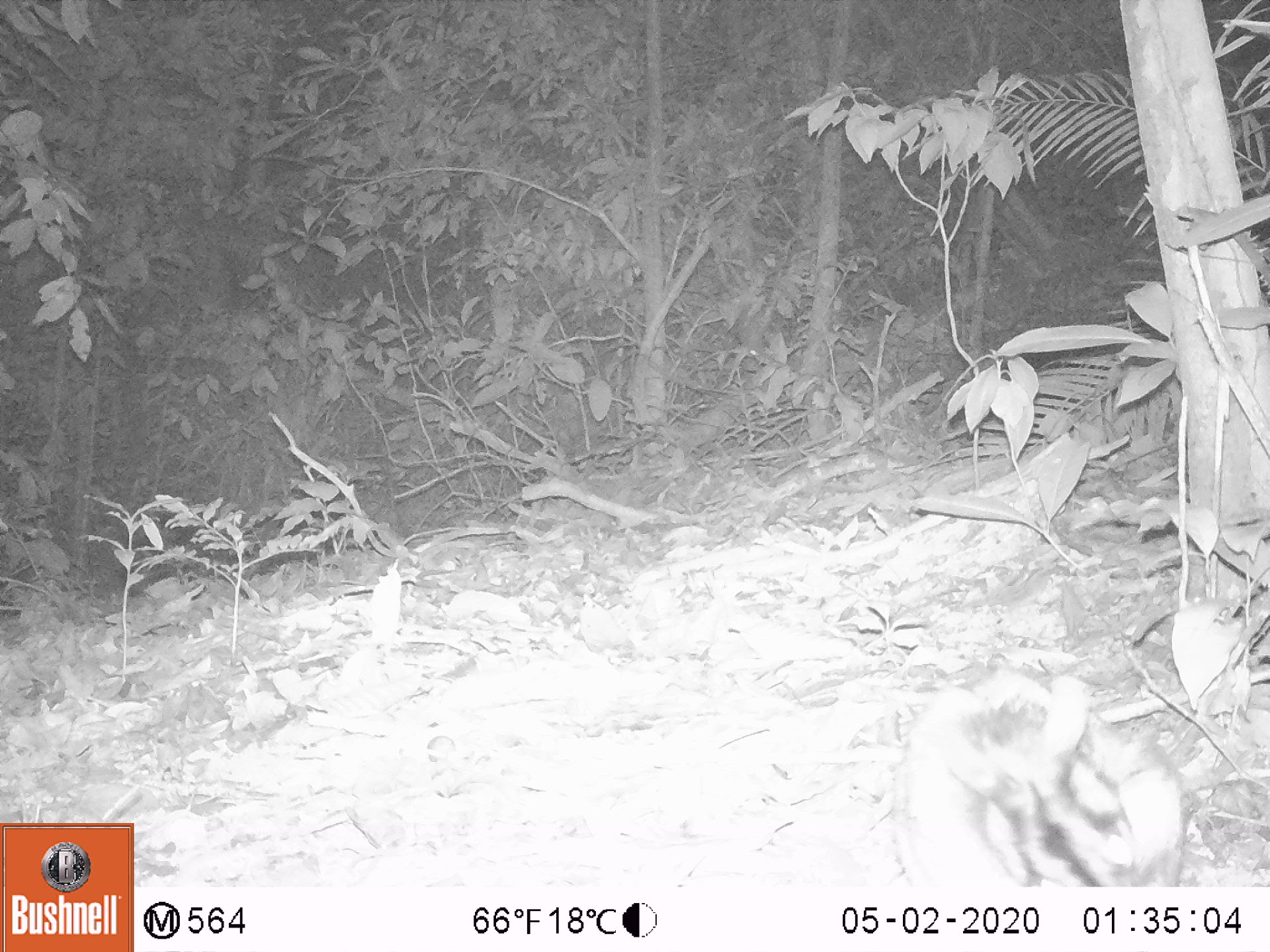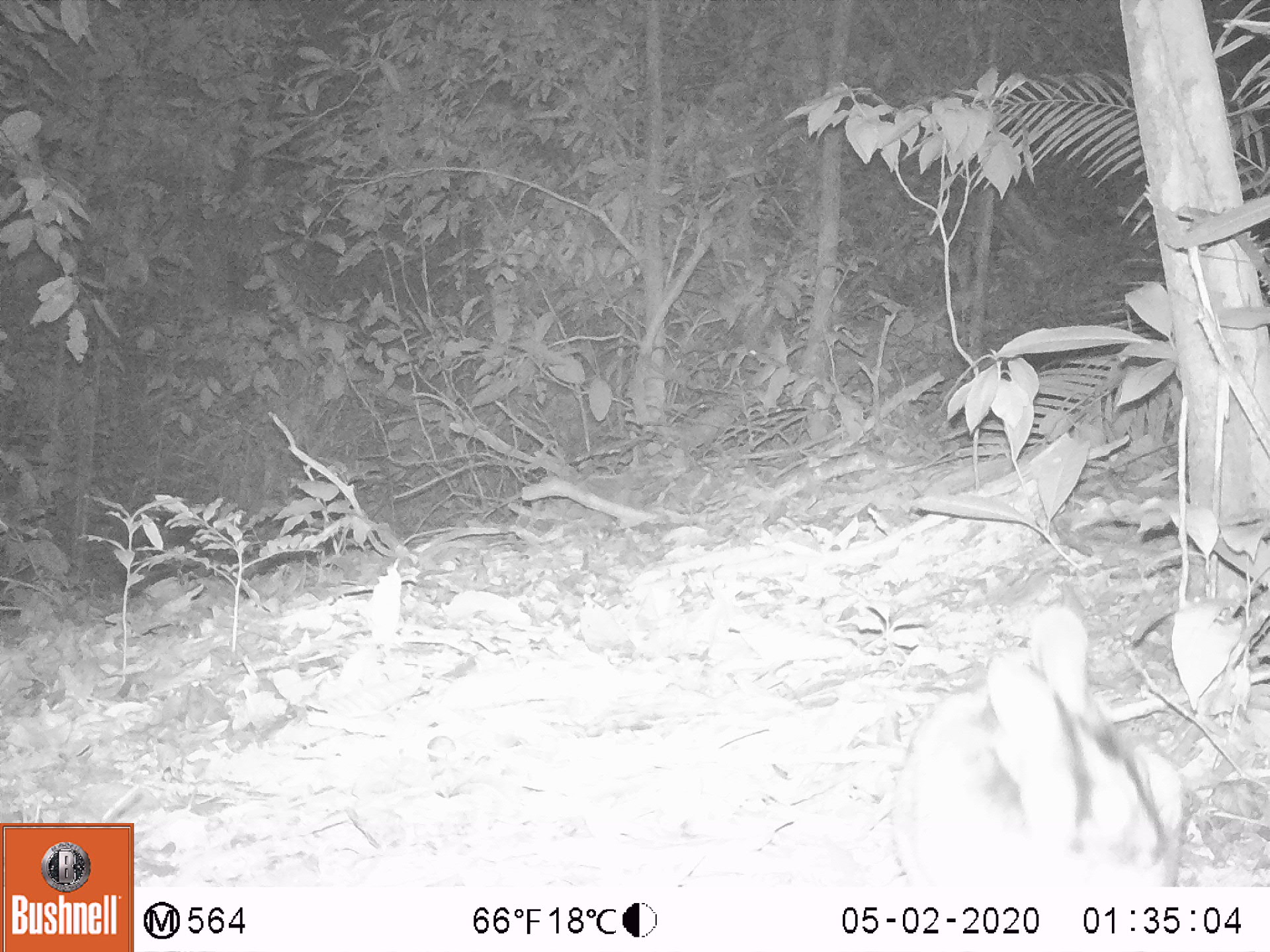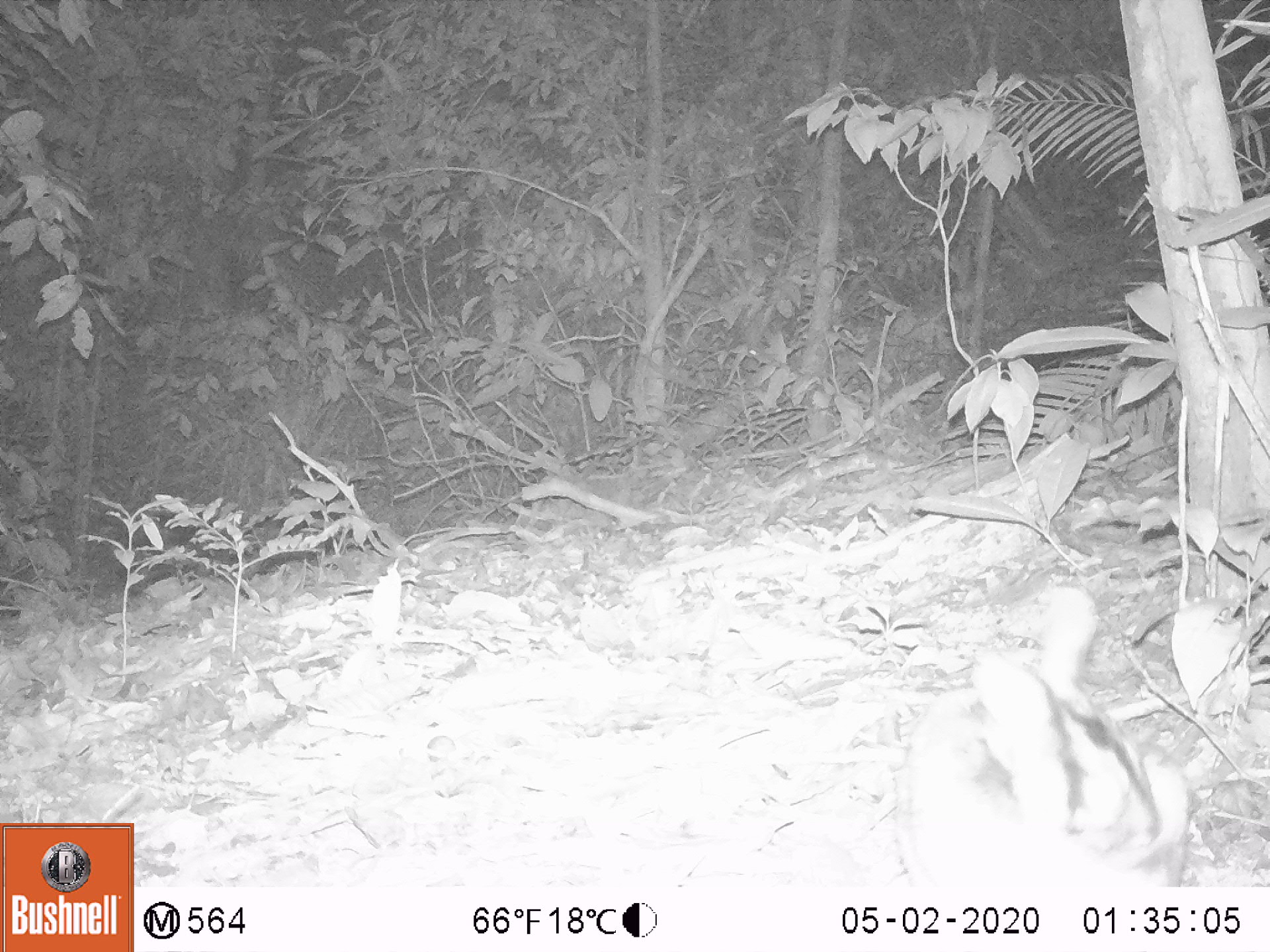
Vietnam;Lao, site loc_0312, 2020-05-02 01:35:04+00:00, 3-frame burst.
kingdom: Animalia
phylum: Chordata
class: Mammalia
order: Lagomorpha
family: Leporidae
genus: Nesolagus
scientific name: Nesolagus timminsi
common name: annamite striped rabbit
Annamite striped rabbit (Nesolagus timminsi). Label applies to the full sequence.